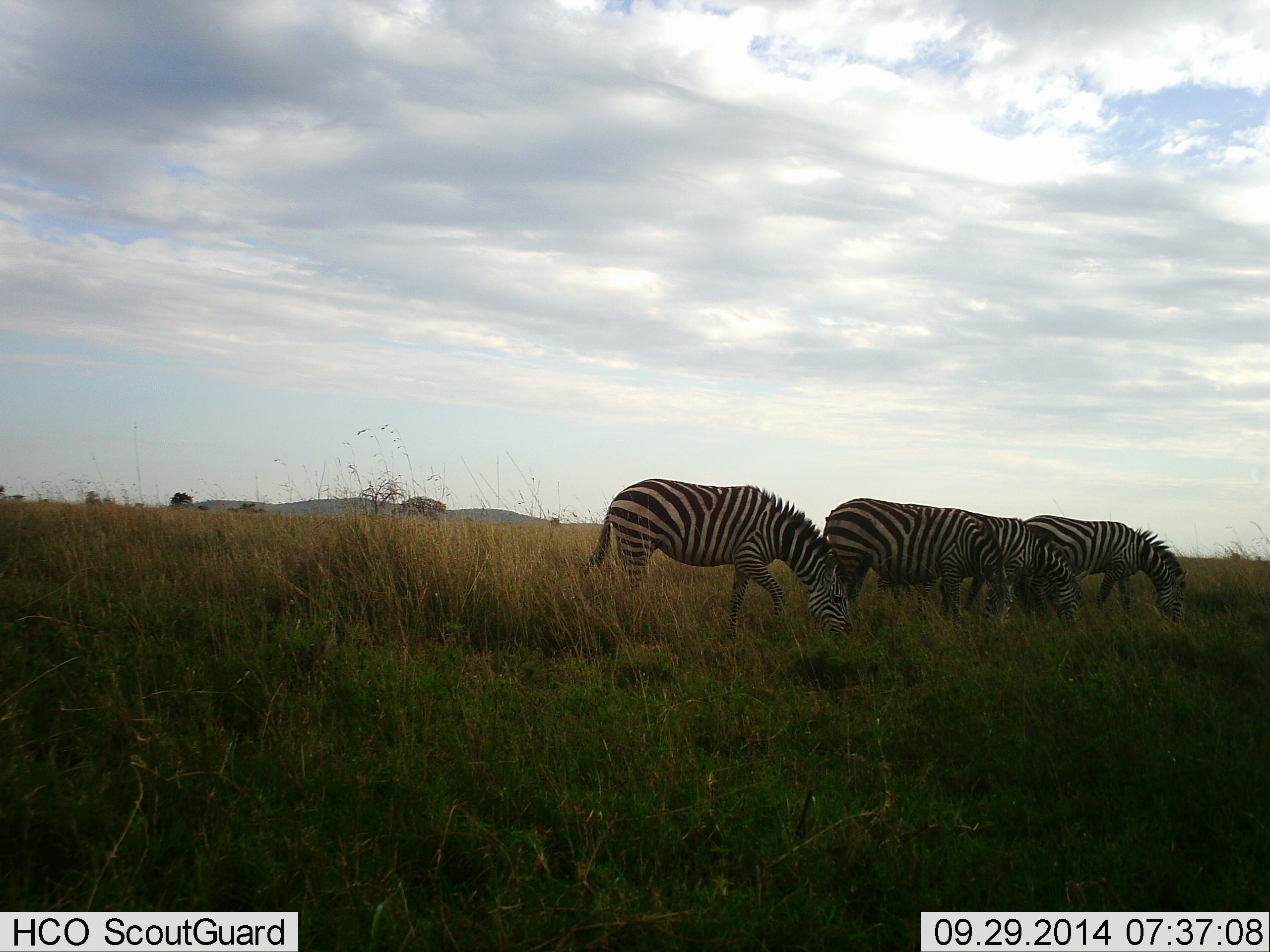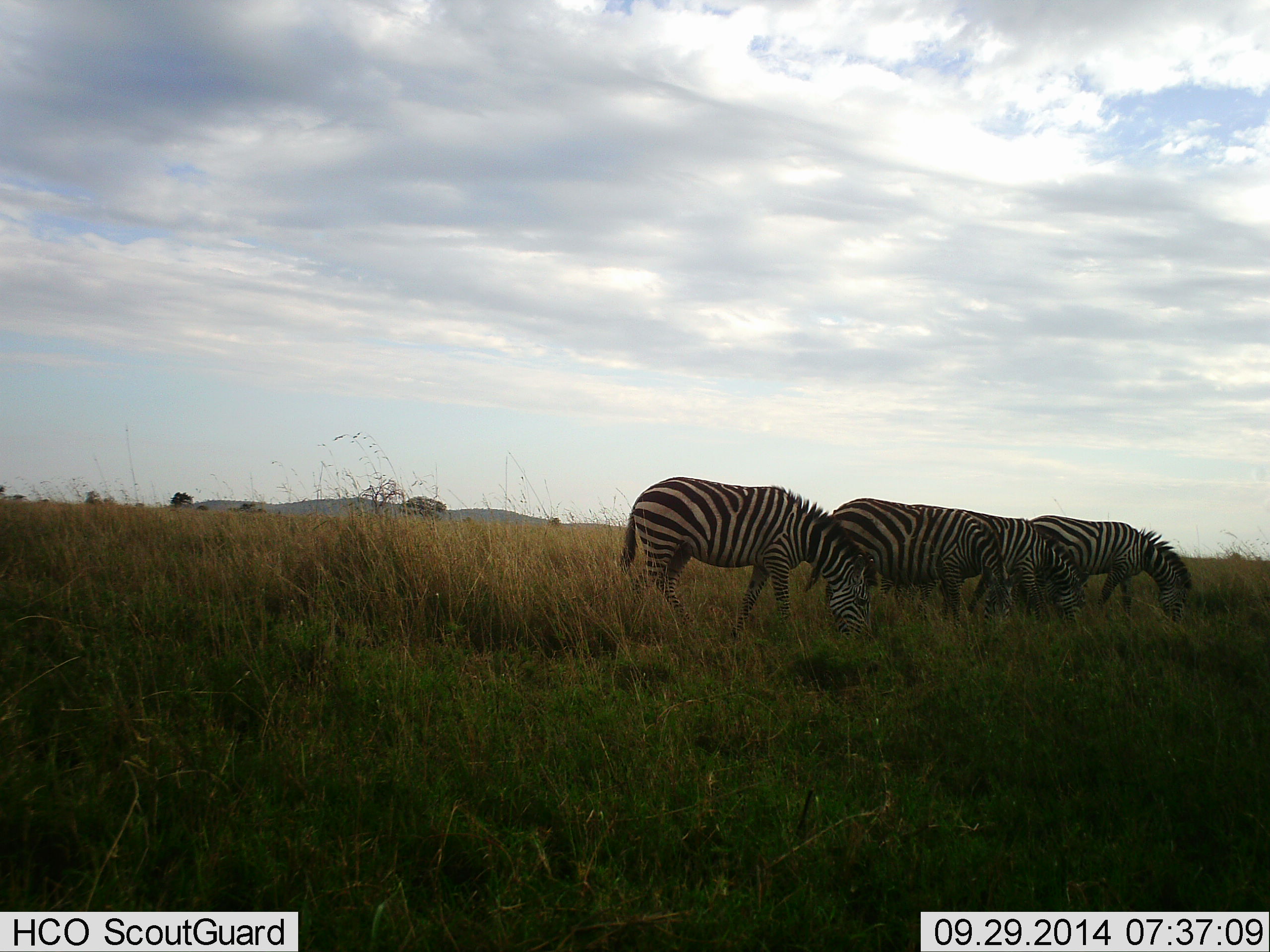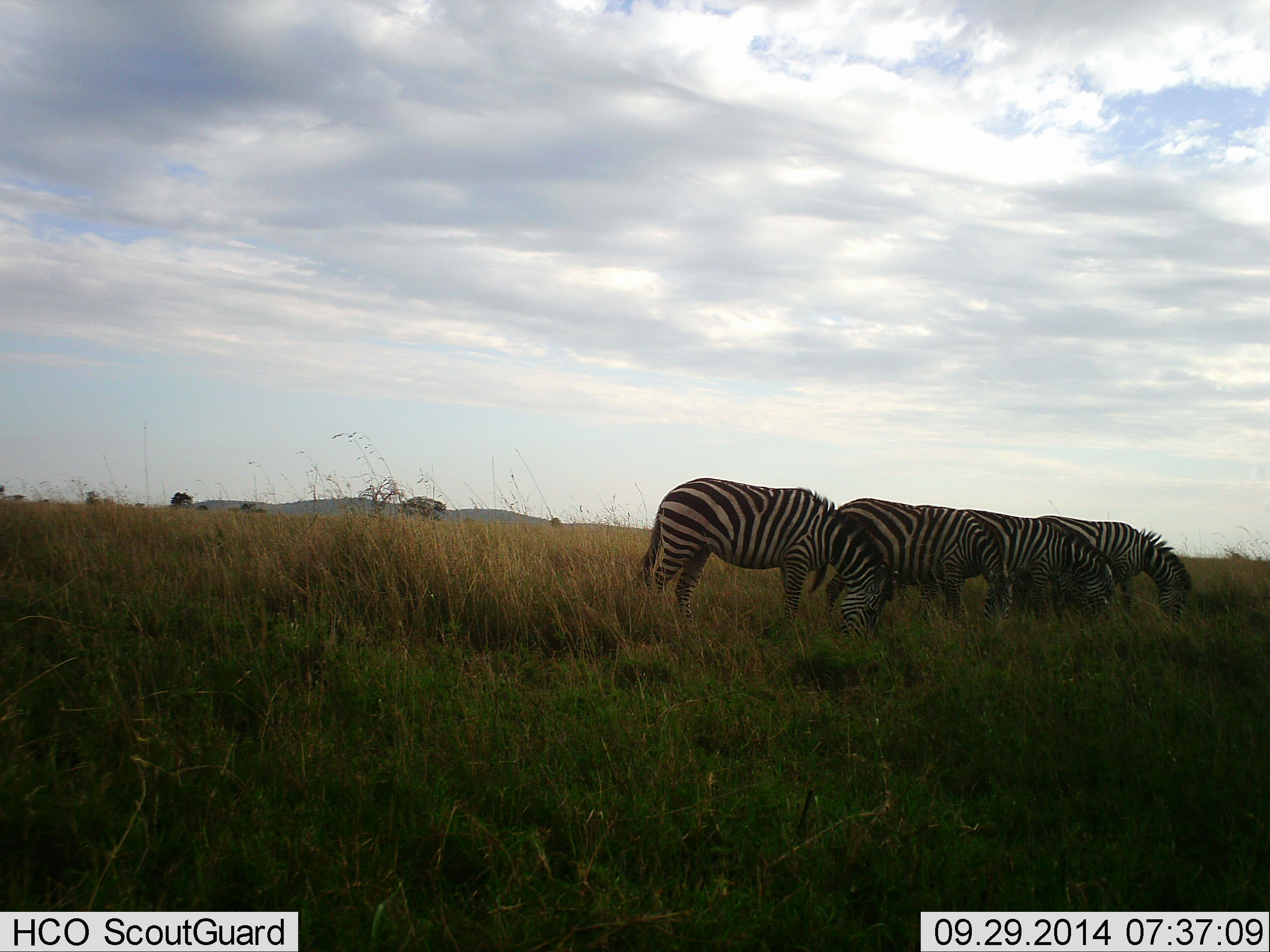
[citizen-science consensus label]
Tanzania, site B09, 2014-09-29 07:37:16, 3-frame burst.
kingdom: Animalia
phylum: Chordata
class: Mammalia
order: Perissodactyla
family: Equidae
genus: Equus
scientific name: Equus quagga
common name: plains zebra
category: zebra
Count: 4.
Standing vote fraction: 0%.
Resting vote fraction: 0%.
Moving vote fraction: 30%.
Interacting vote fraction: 0%.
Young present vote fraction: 0%.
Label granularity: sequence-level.